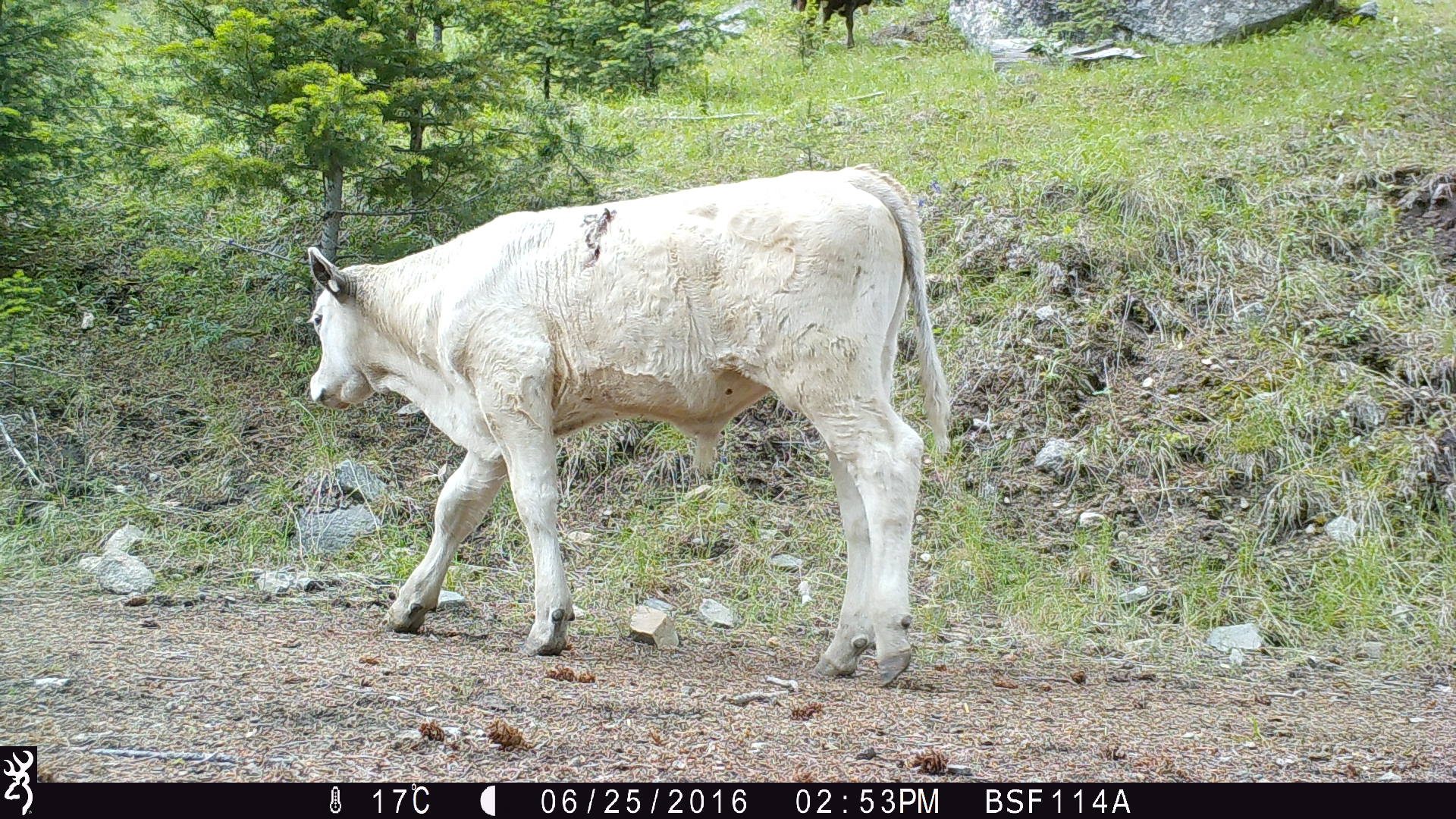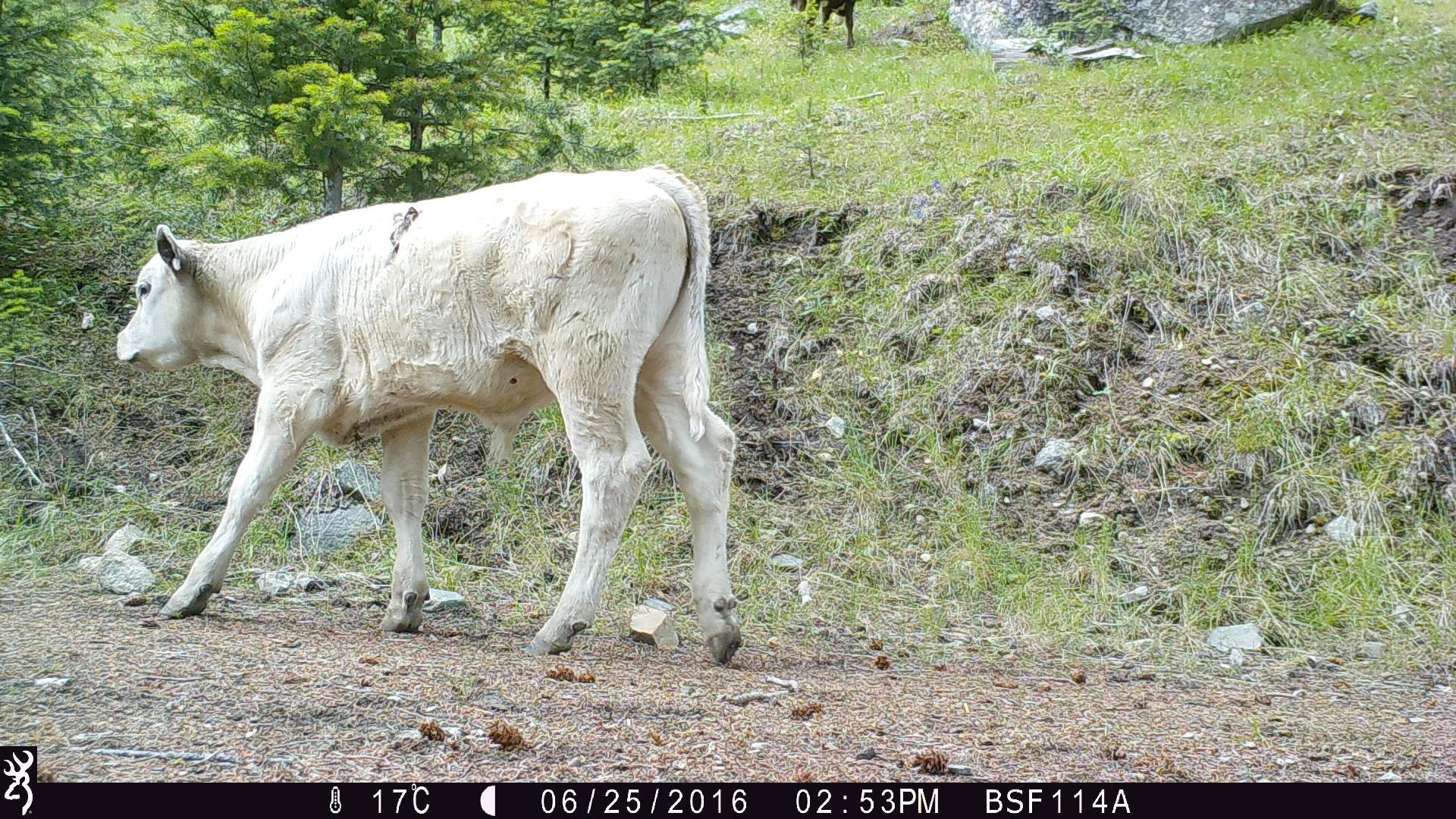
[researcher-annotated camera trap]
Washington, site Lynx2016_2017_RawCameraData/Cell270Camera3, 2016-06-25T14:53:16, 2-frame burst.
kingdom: Animalia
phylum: Chordata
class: Mammalia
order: Artiodactyla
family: Bovidae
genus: Bos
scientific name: Bos taurus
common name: domestic cattle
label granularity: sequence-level